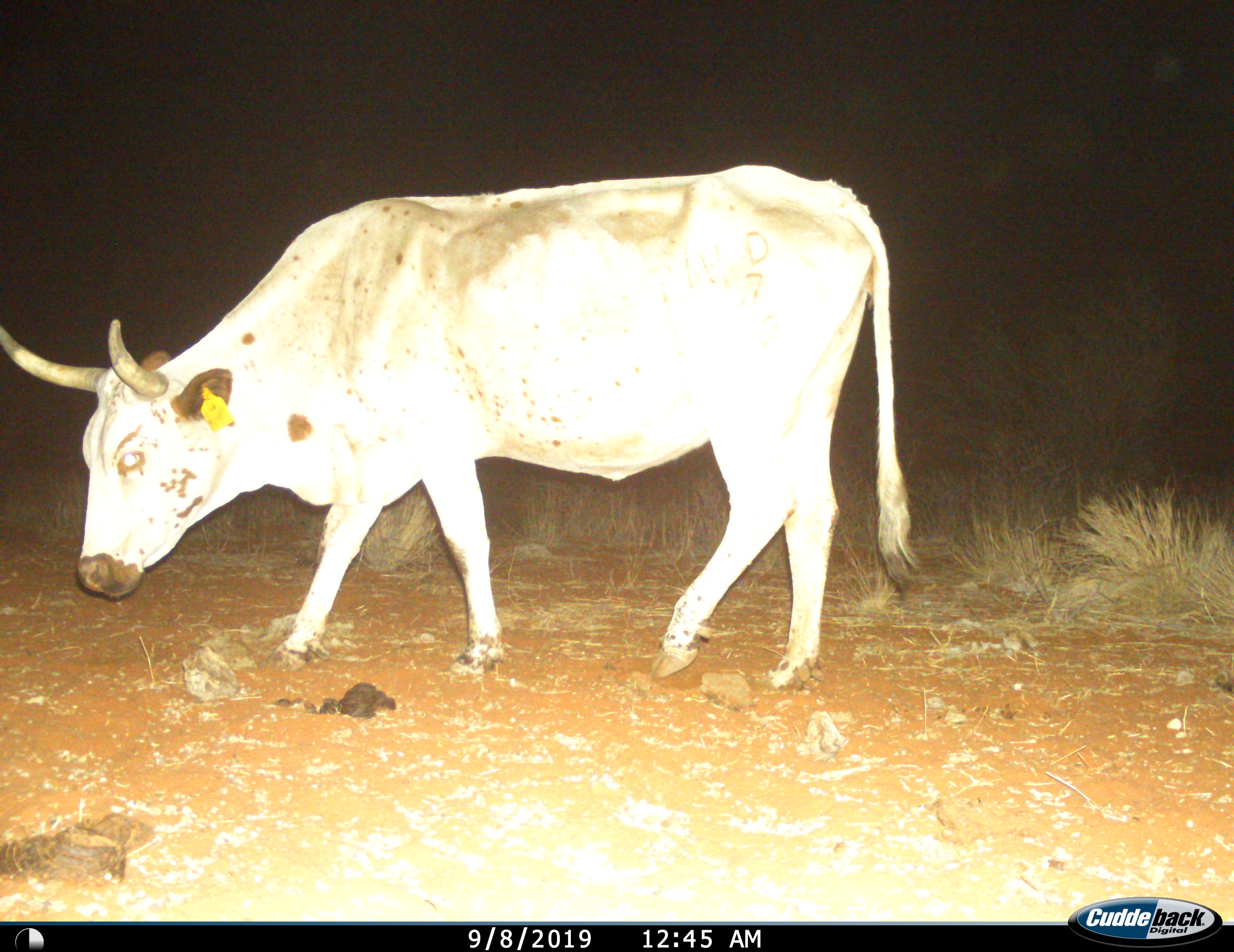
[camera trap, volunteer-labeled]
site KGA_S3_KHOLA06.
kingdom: Animalia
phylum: Chordata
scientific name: Vertebrata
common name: domestic animal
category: domesticanimal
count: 1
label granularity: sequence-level